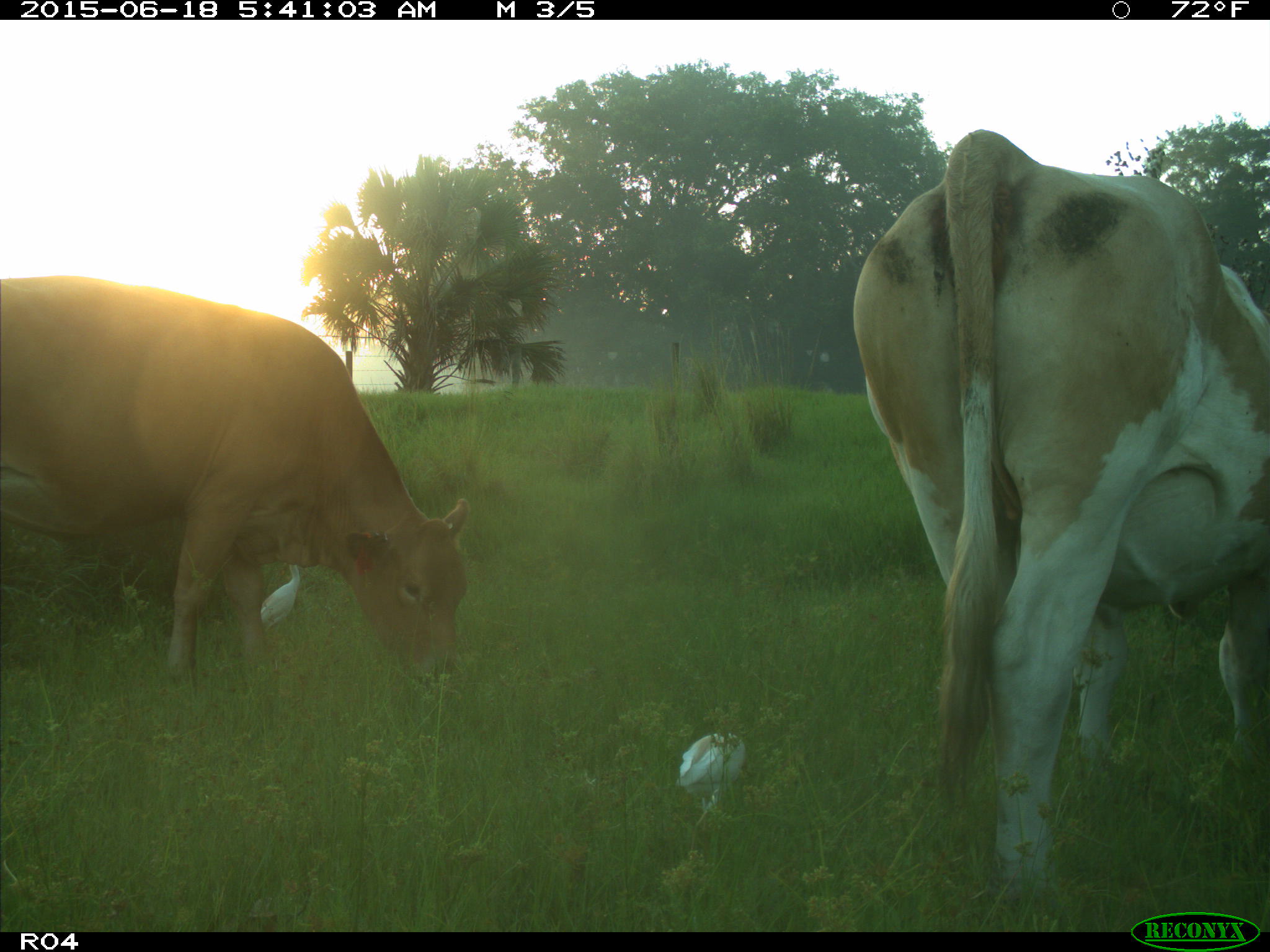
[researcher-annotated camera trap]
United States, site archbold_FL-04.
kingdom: Animalia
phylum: Chordata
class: Mammalia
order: Artiodactyla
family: Bovidae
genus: Bos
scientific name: Bos taurus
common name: domestic cow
Bos taurus (domestic cow).